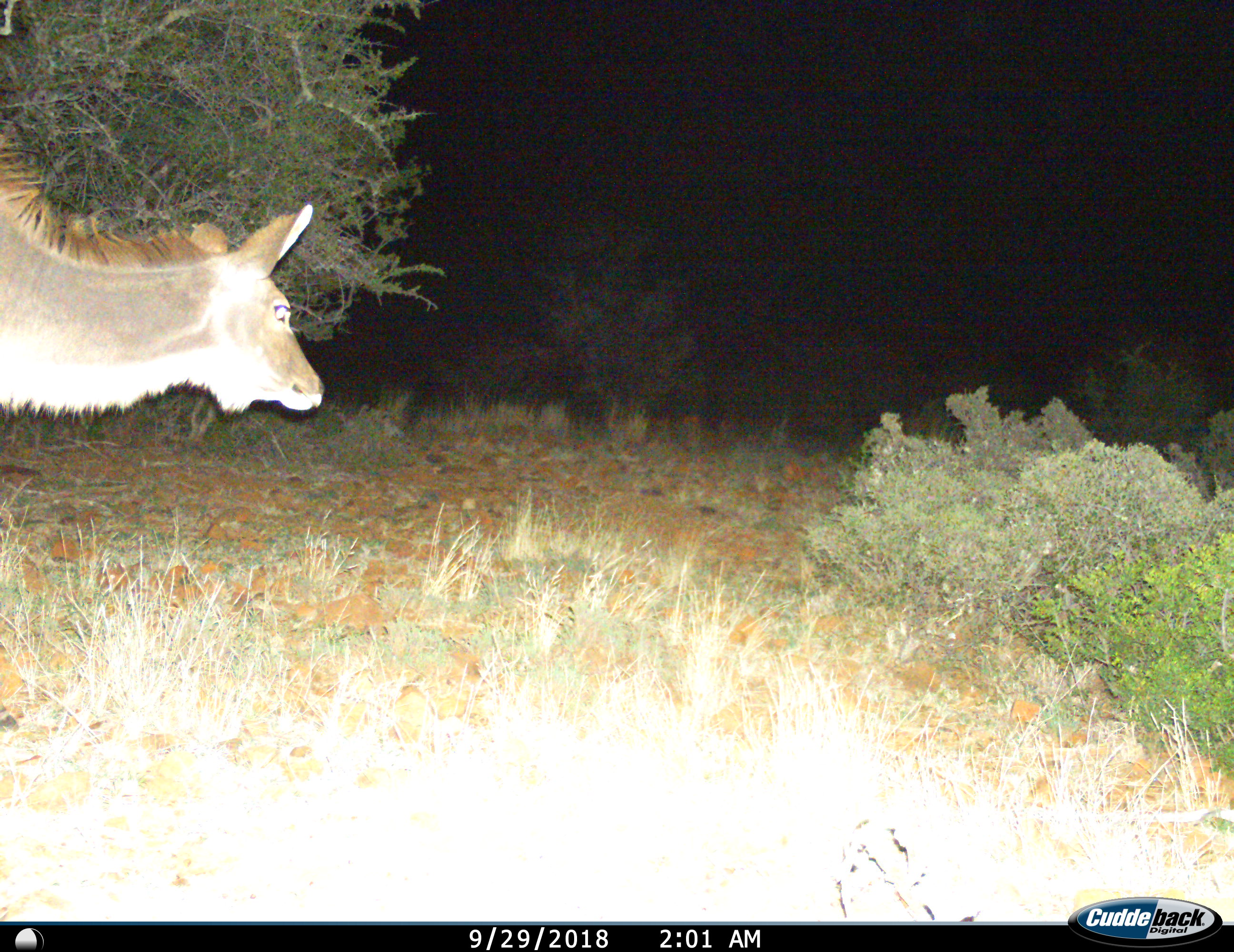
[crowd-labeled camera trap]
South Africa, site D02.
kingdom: Animalia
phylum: Chordata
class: Mammalia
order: Artiodactyla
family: Bovidae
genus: Tragelaphus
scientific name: Tragelaphus strepsiceros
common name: greater kudu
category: kudu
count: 1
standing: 11%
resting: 0%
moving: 100%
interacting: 0%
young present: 0%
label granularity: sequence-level